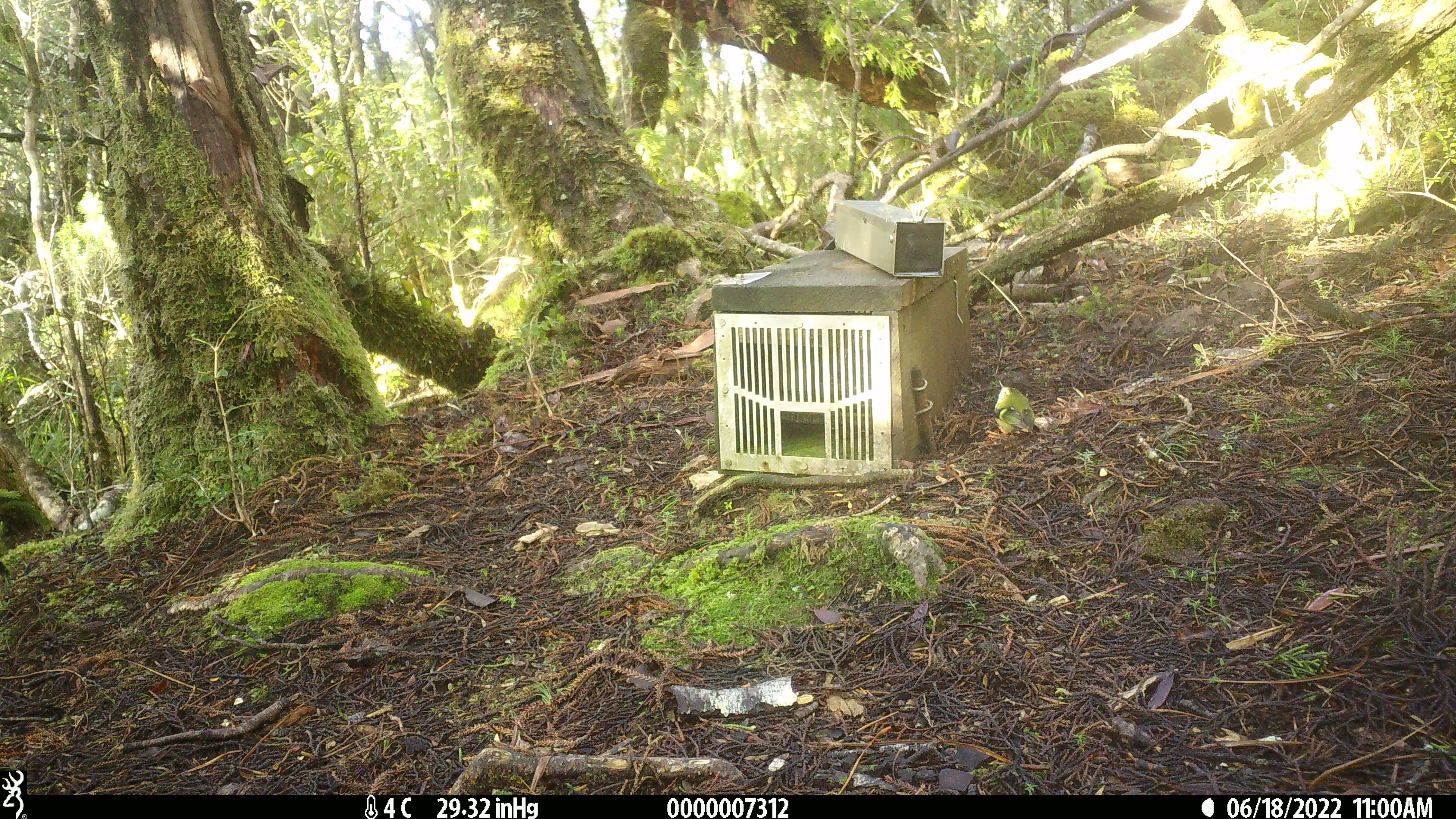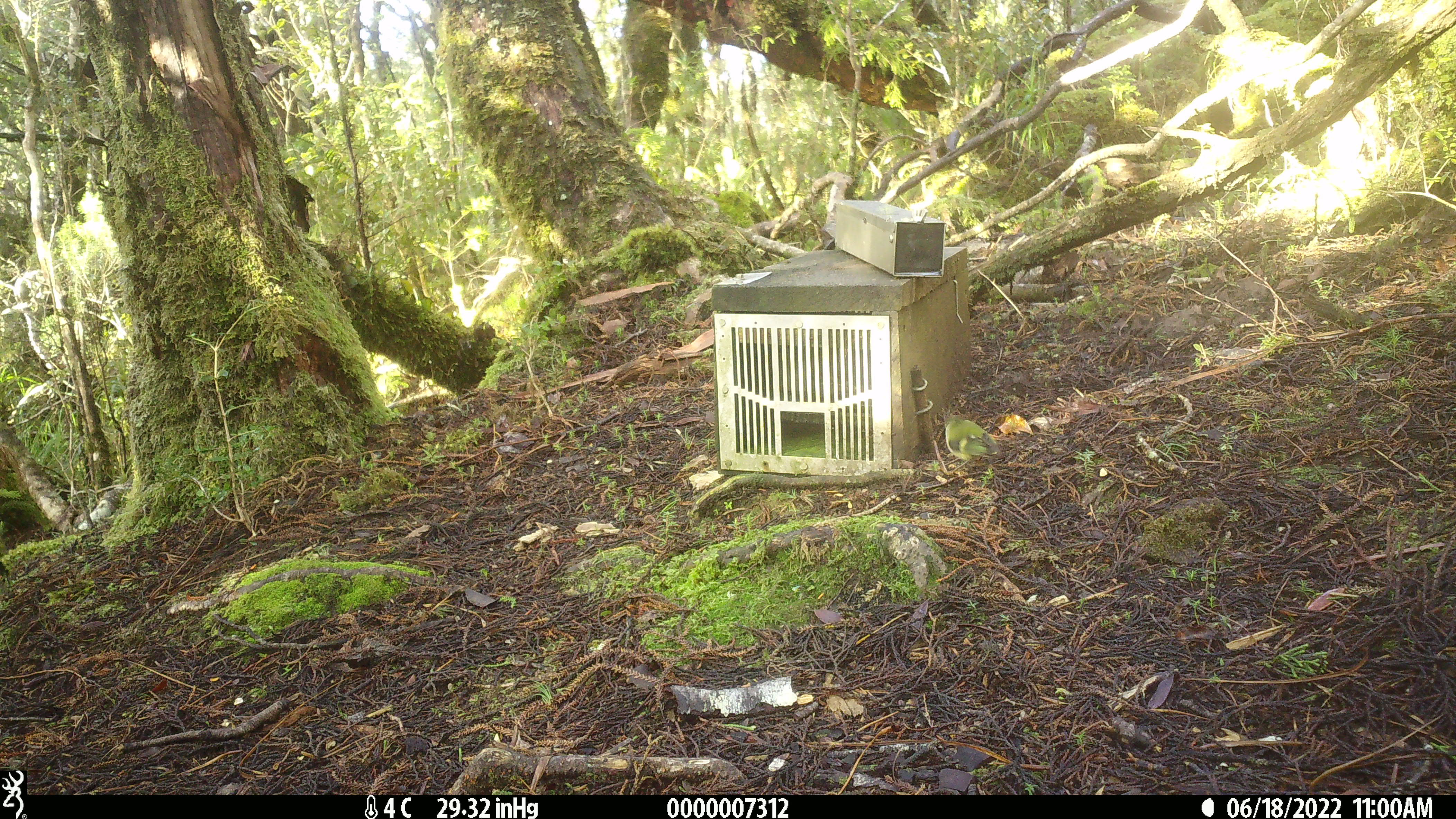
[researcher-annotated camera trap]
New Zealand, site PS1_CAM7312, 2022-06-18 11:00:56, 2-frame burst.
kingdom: Animalia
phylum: Chordata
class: Aves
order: Passeriformes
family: Acanthisittidae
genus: Acanthisitta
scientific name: Acanthisitta chloris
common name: rifleman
Rifleman (Acanthisitta chloris).